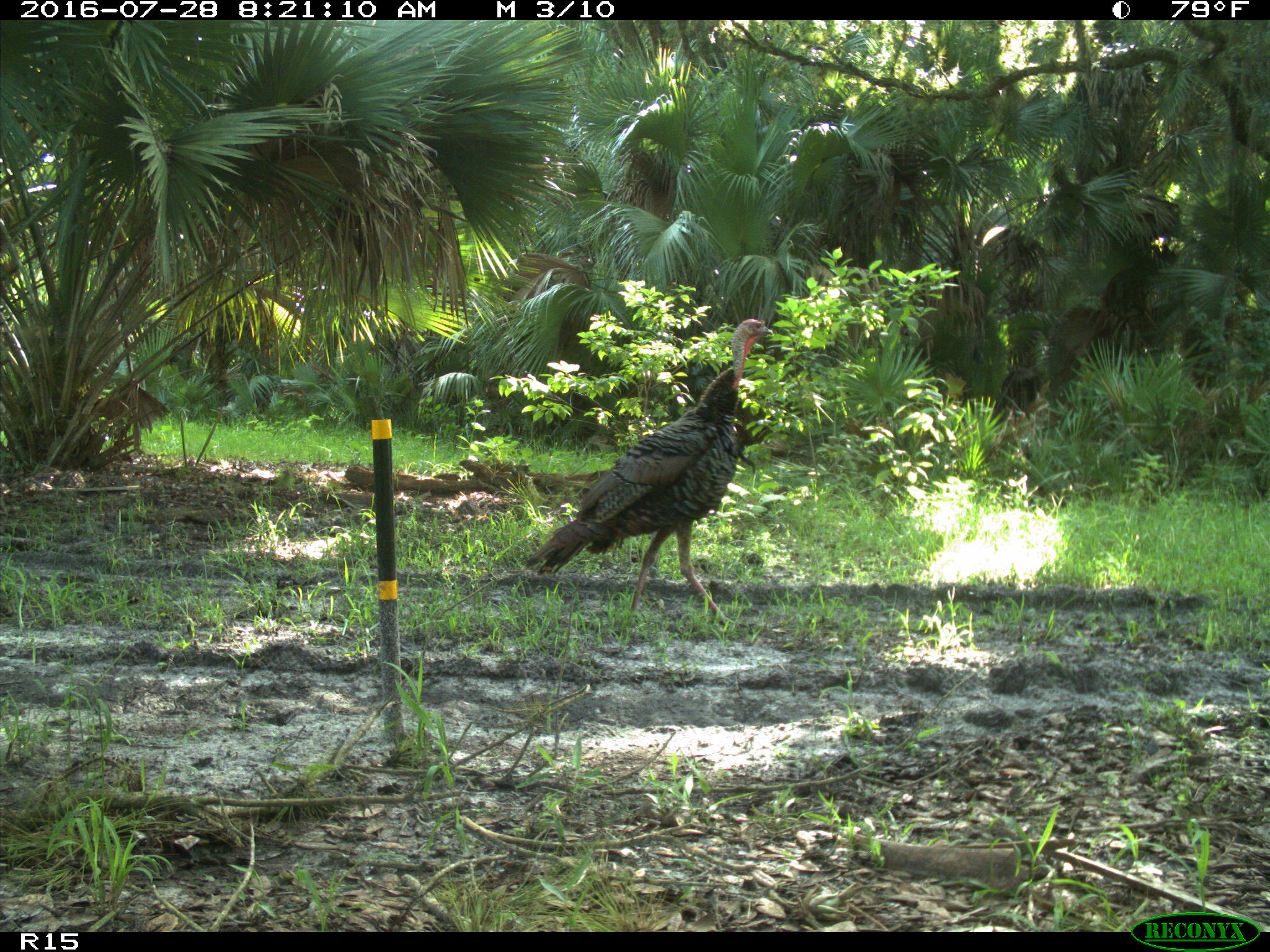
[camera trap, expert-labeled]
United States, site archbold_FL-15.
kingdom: Animalia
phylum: Chordata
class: Aves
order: Galliformes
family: Phasianidae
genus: Meleagris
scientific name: Meleagris gallopavo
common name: wild turkey